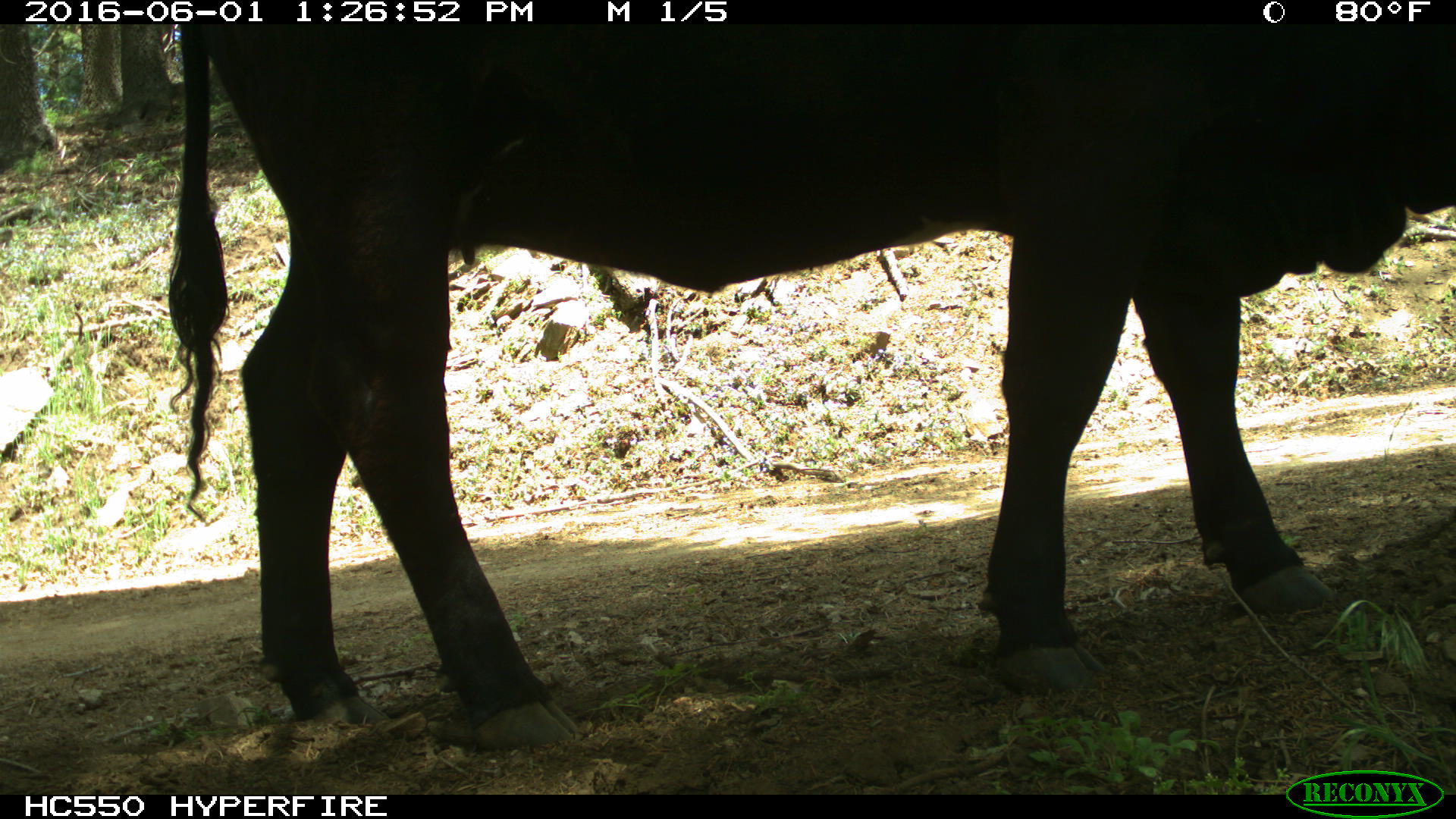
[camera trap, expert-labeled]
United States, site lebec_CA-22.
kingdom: Animalia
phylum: Chordata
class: Mammalia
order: Artiodactyla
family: Bovidae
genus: Bos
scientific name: Bos taurus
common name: domestic cow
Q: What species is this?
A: Bos taurus (domestic cow).